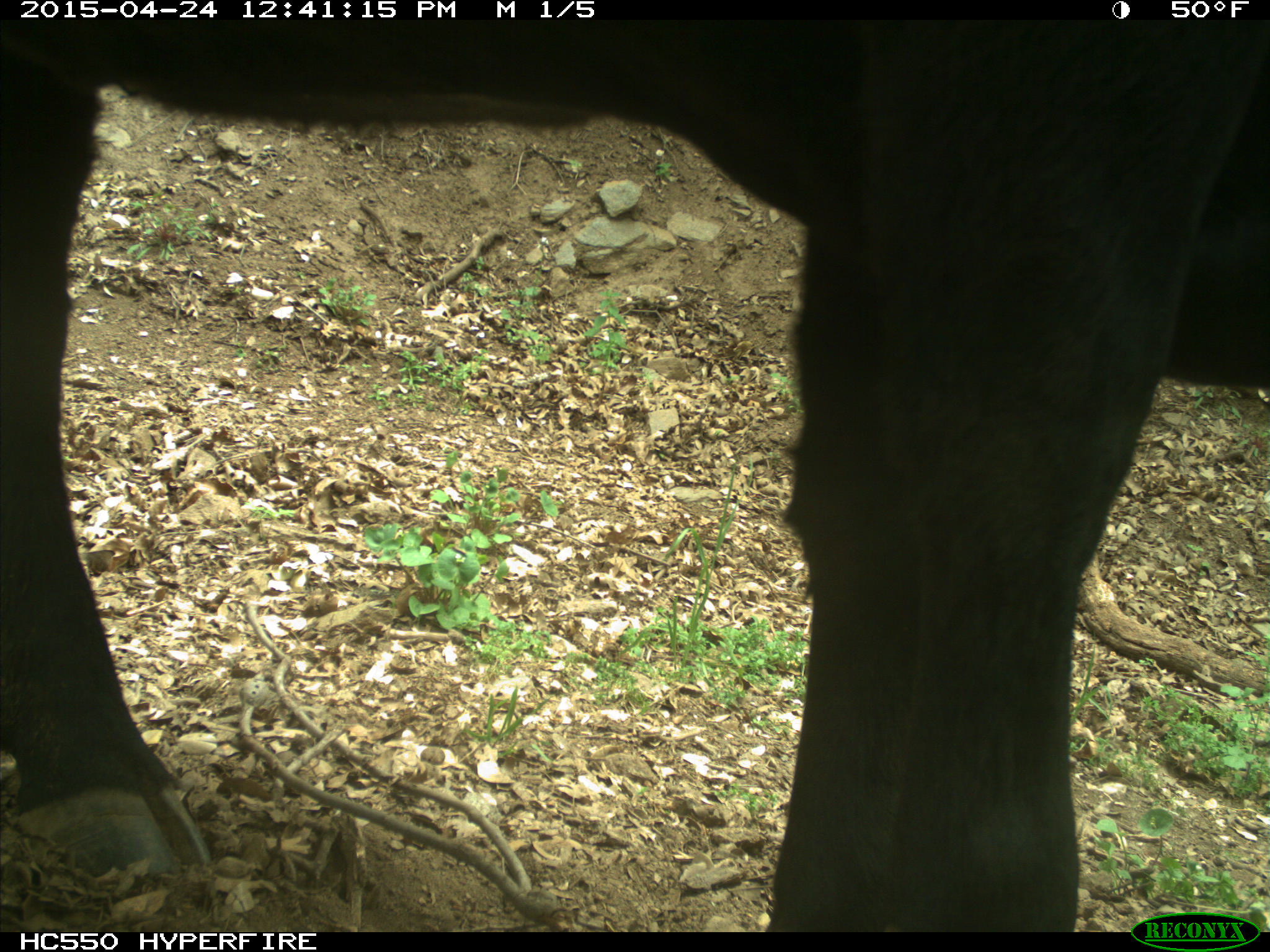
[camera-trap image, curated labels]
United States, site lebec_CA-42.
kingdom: Animalia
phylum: Chordata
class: Mammalia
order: Artiodactyla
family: Bovidae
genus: Bos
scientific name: Bos taurus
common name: domestic cow